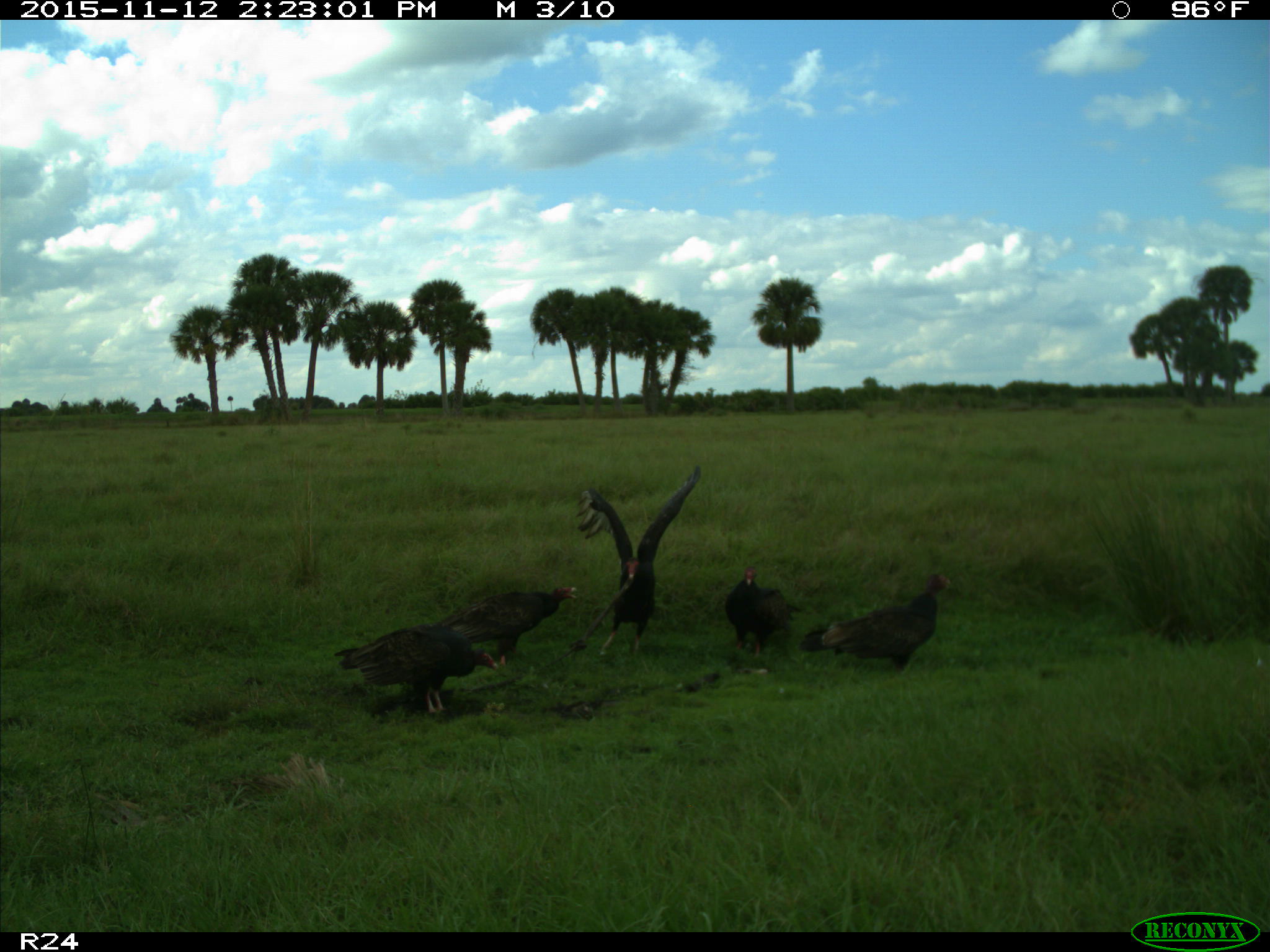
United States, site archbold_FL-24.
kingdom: Animalia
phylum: Chordata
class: Aves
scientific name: Aves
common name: birds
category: unidentified bird